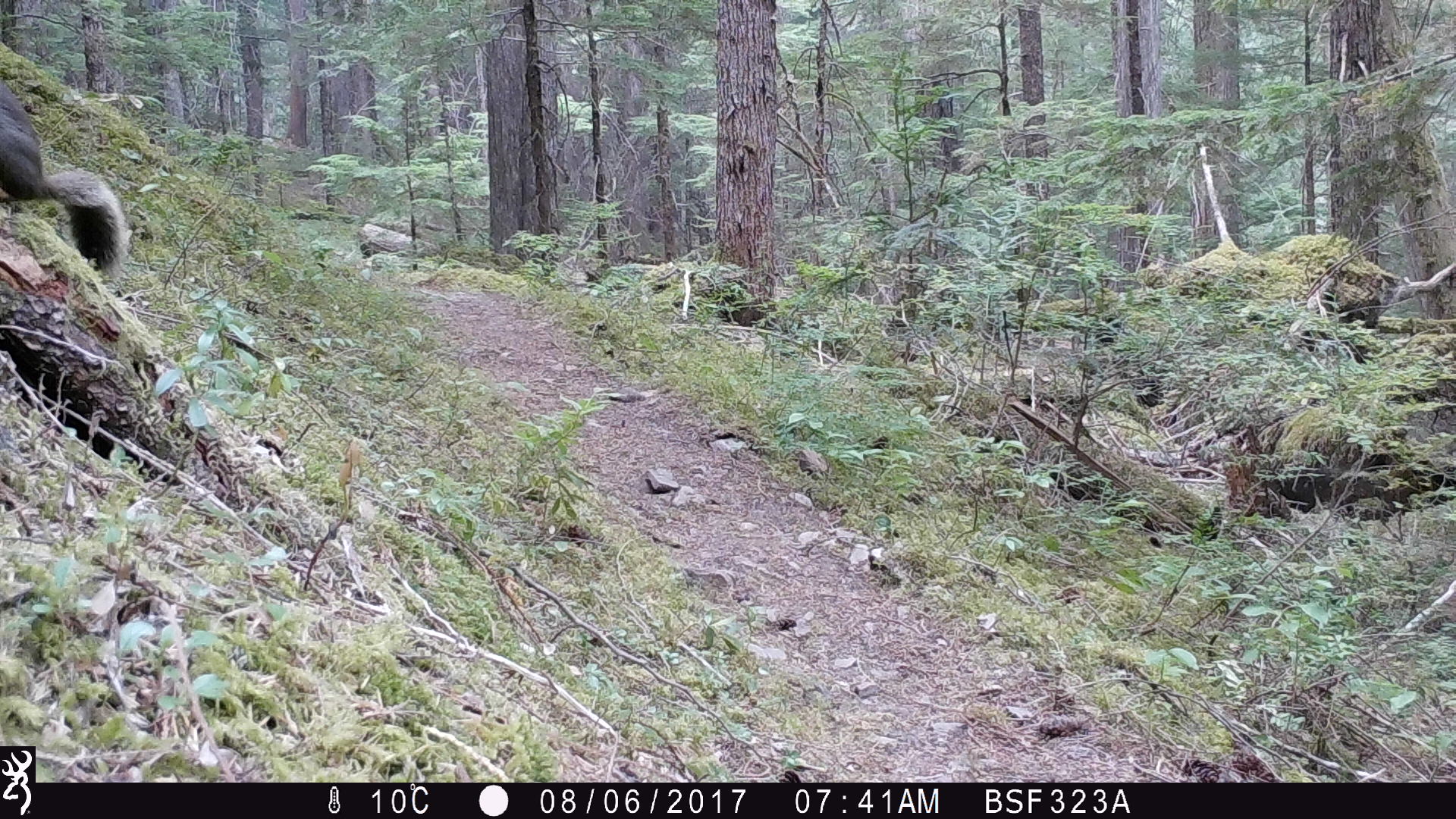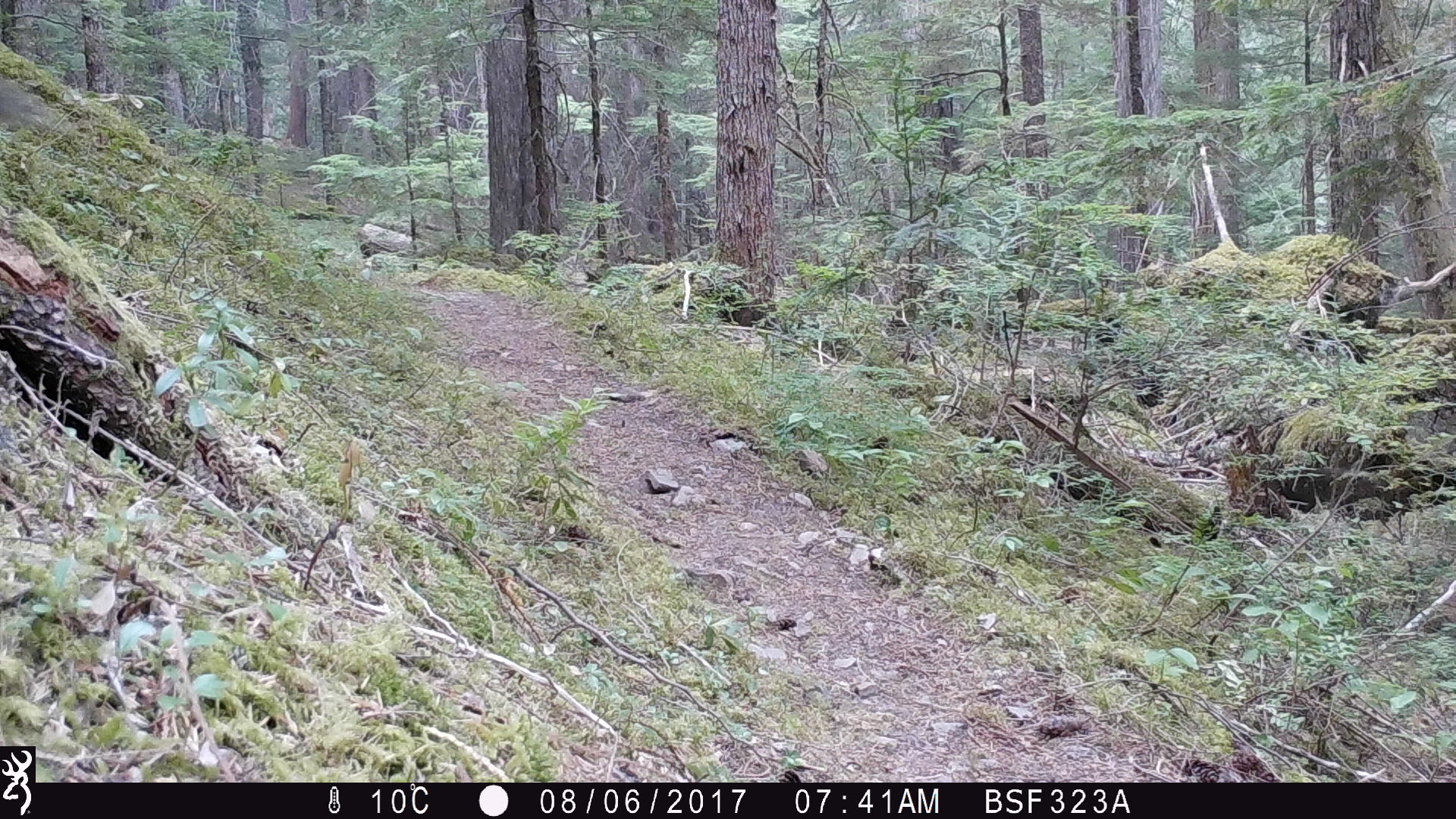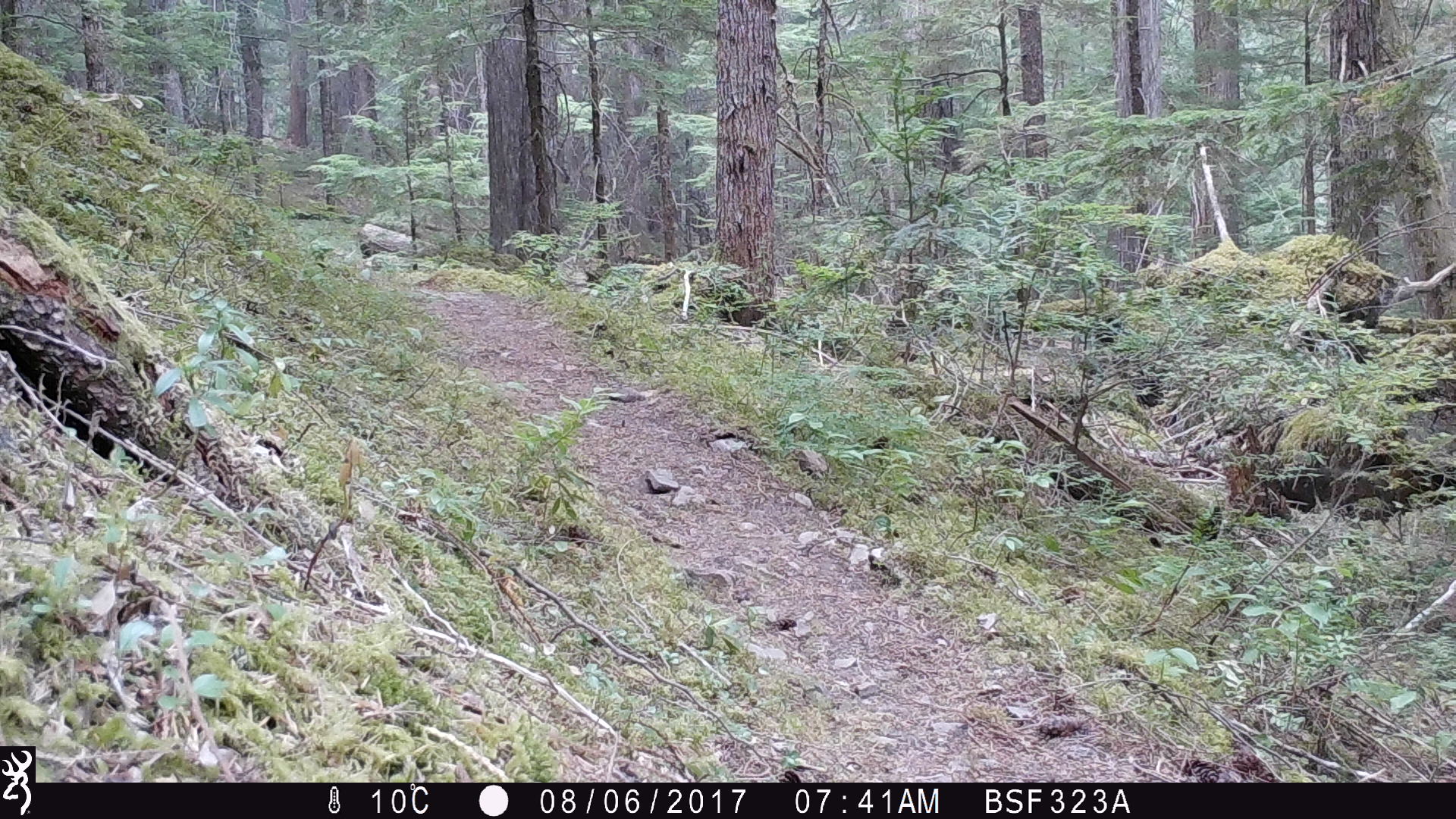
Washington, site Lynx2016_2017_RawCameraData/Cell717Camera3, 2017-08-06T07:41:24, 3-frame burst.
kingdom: Animalia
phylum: Chordata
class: Mammalia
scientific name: Mammalia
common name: small mammal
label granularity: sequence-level